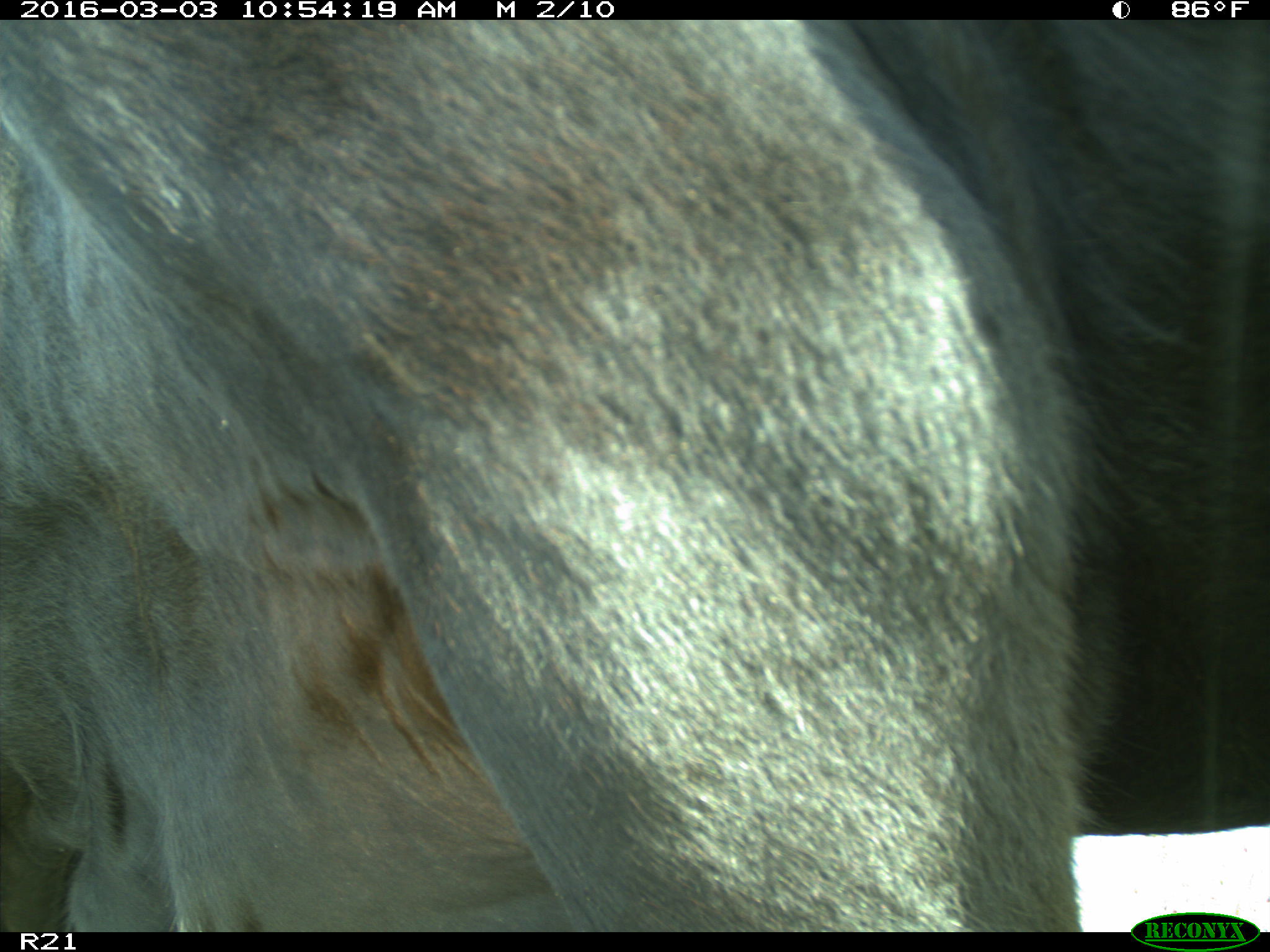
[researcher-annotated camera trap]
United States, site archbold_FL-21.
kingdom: Animalia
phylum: Chordata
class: Mammalia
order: Artiodactyla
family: Bovidae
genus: Bos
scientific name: Bos taurus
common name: domestic cow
Bos taurus (domestic cow).